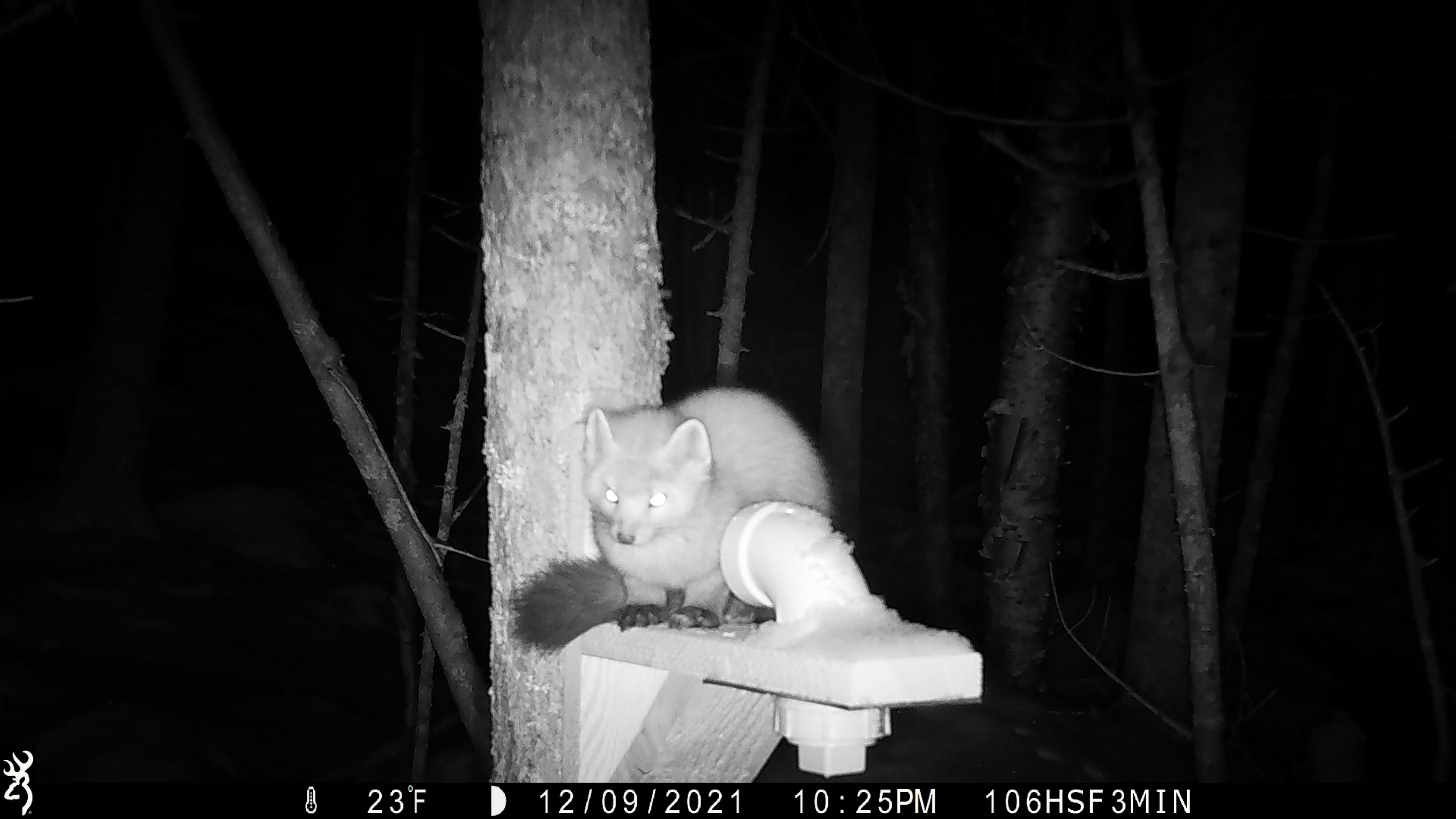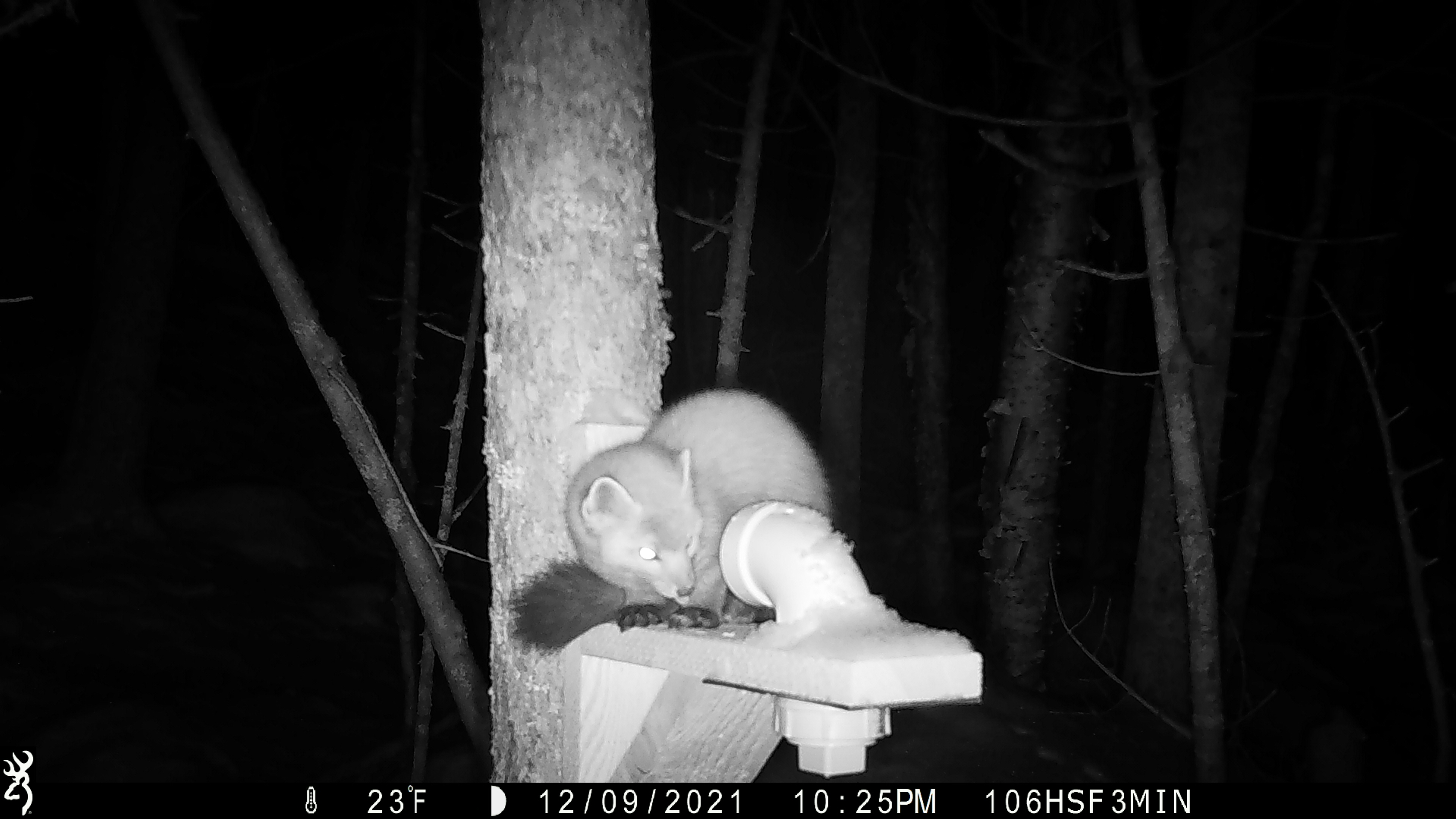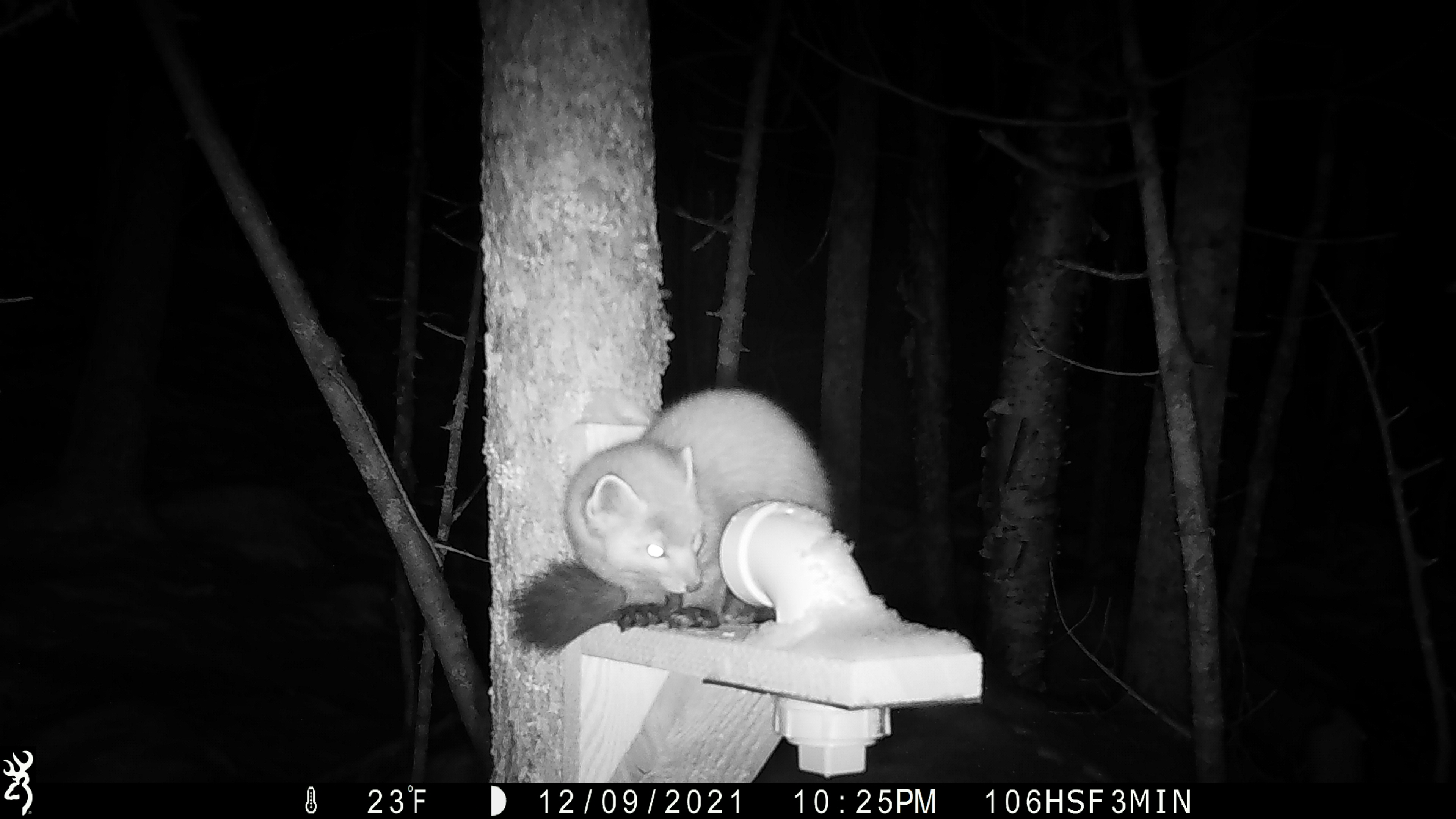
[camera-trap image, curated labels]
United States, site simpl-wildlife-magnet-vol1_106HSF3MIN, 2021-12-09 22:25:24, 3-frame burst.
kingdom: Animalia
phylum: Chordata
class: Mammalia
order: Carnivora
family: Mustelidae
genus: Martes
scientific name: Martes americana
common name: american marten